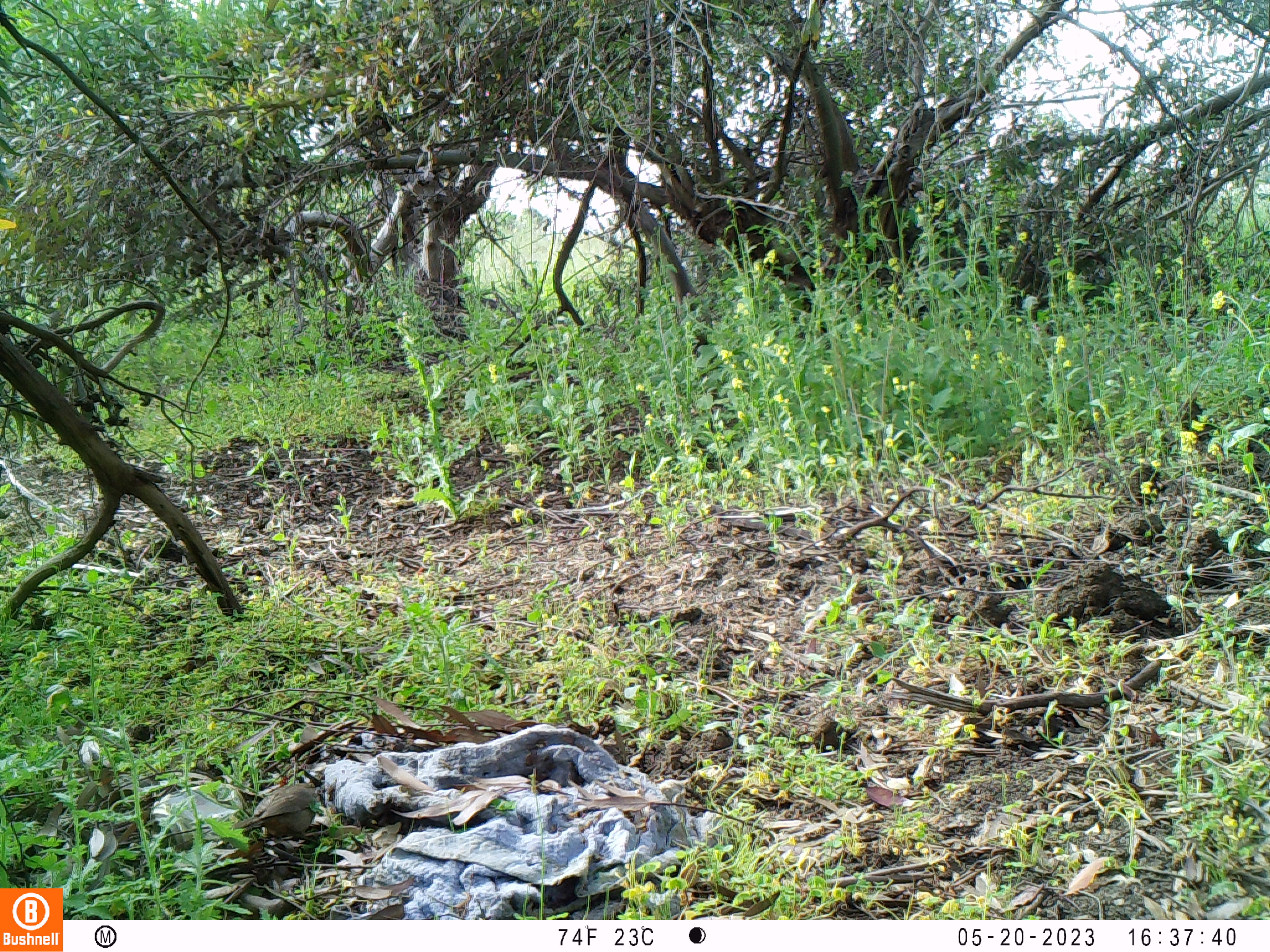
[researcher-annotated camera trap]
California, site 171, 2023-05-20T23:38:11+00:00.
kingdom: Animalia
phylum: Chordata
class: Aves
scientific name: Aves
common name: bird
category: unknown bird